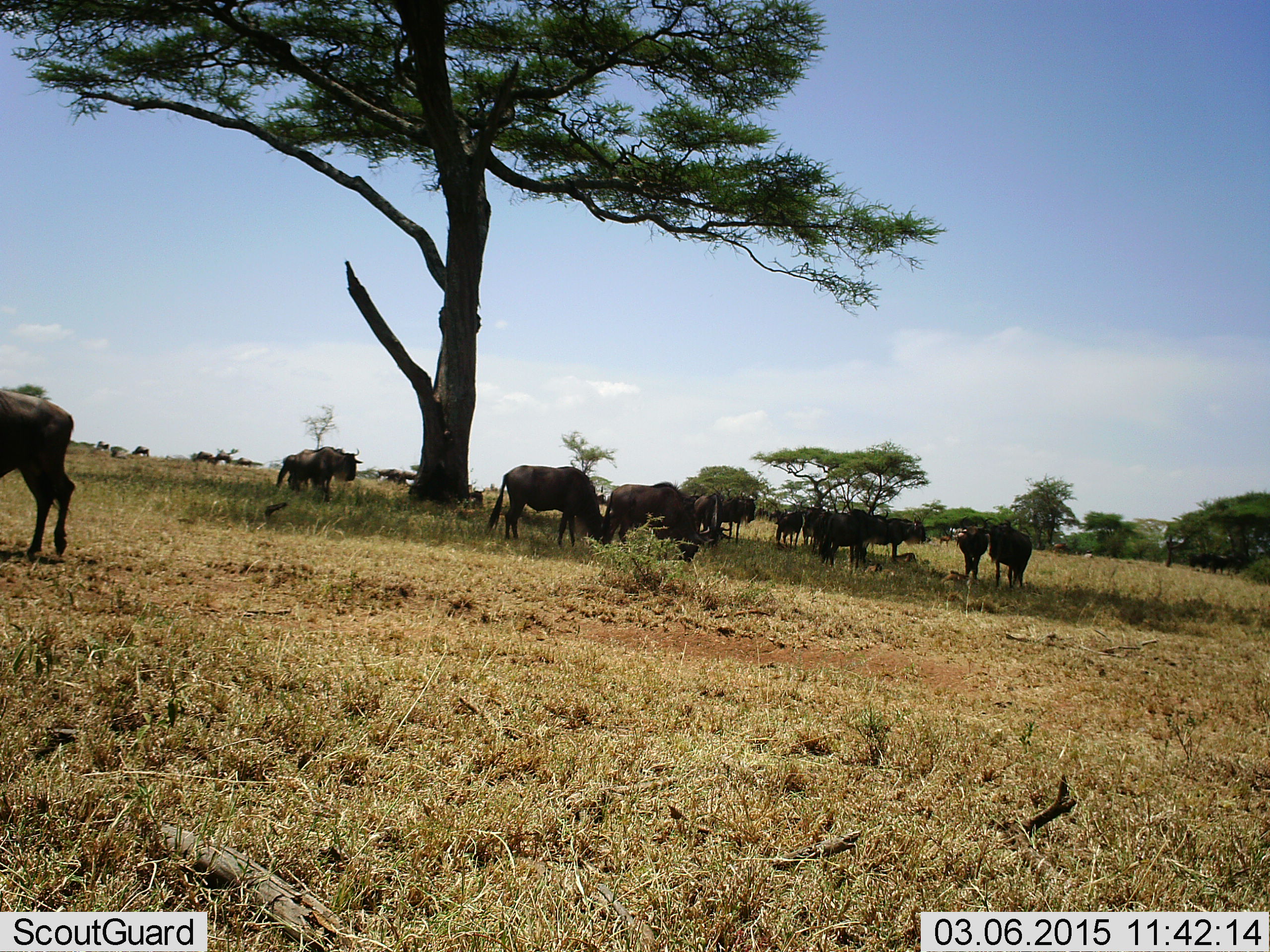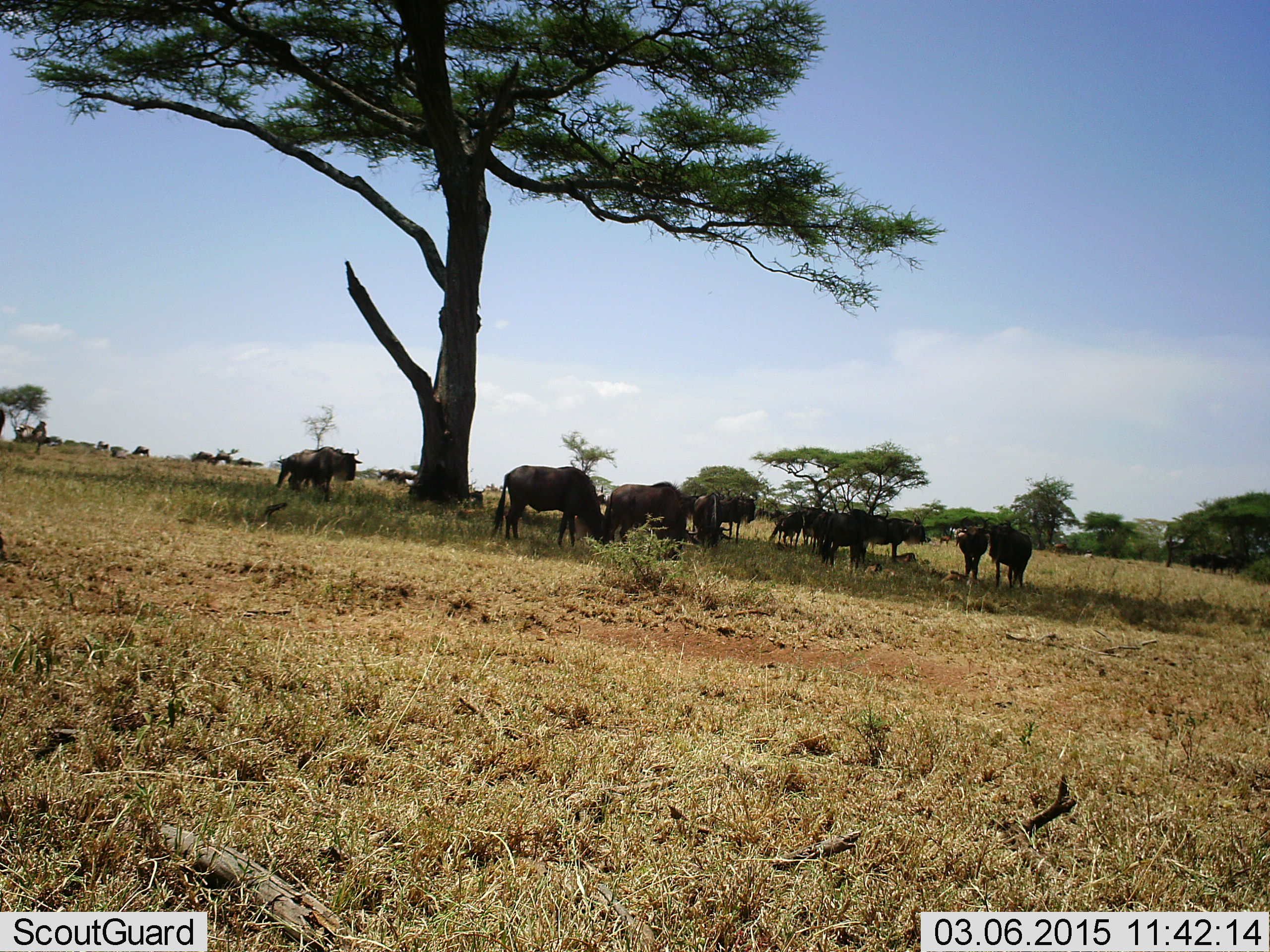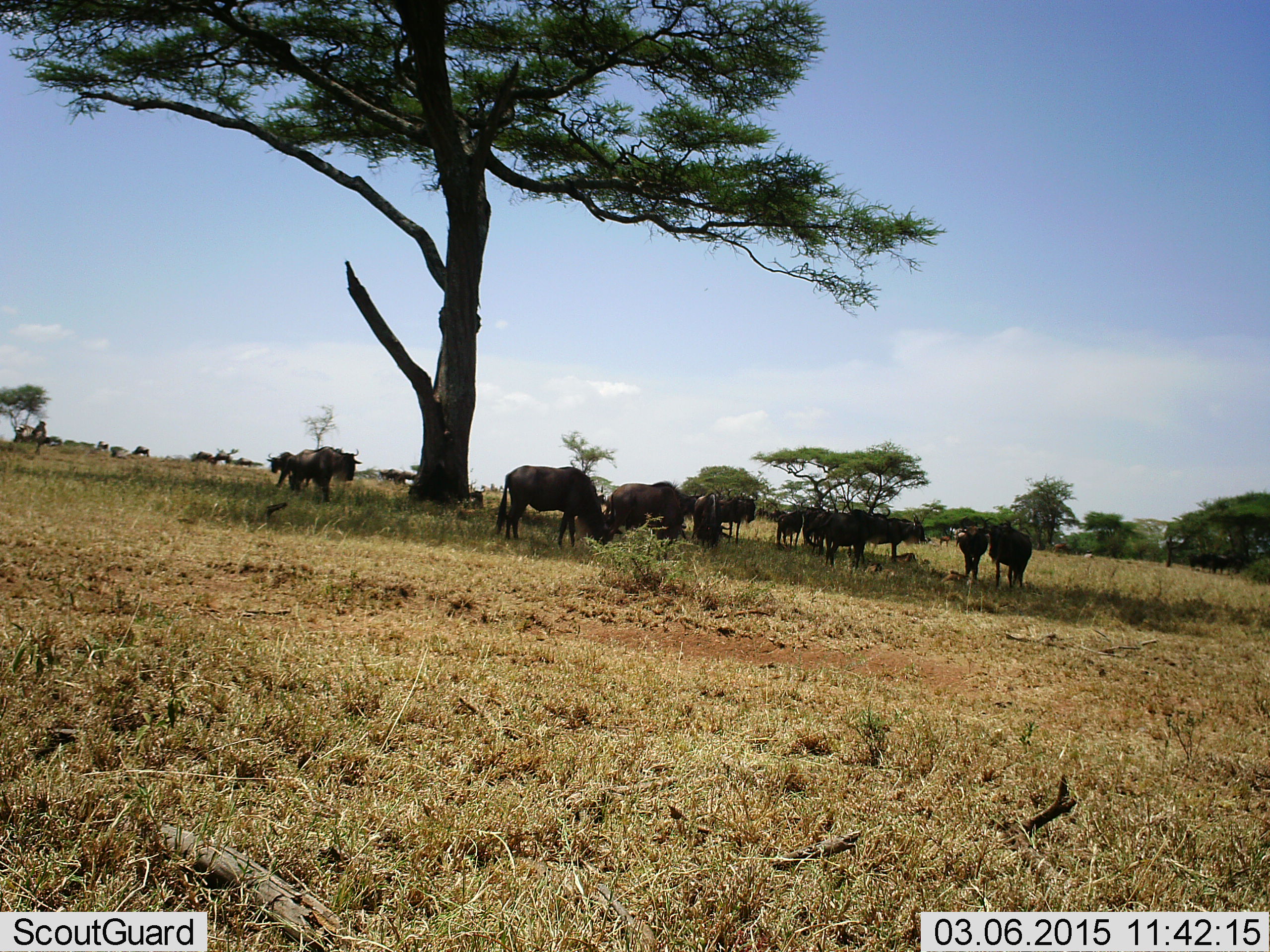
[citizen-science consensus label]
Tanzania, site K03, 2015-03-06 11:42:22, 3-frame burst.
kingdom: Animalia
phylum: Chordata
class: Mammalia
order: Artiodactyla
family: Bovidae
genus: Connochaetes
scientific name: Connochaetes taurinus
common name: blue wildebeest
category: wildebeest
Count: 11-50.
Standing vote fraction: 80%.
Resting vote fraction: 20%.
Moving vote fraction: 60%.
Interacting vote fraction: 10%.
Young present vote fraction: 10%.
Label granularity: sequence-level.